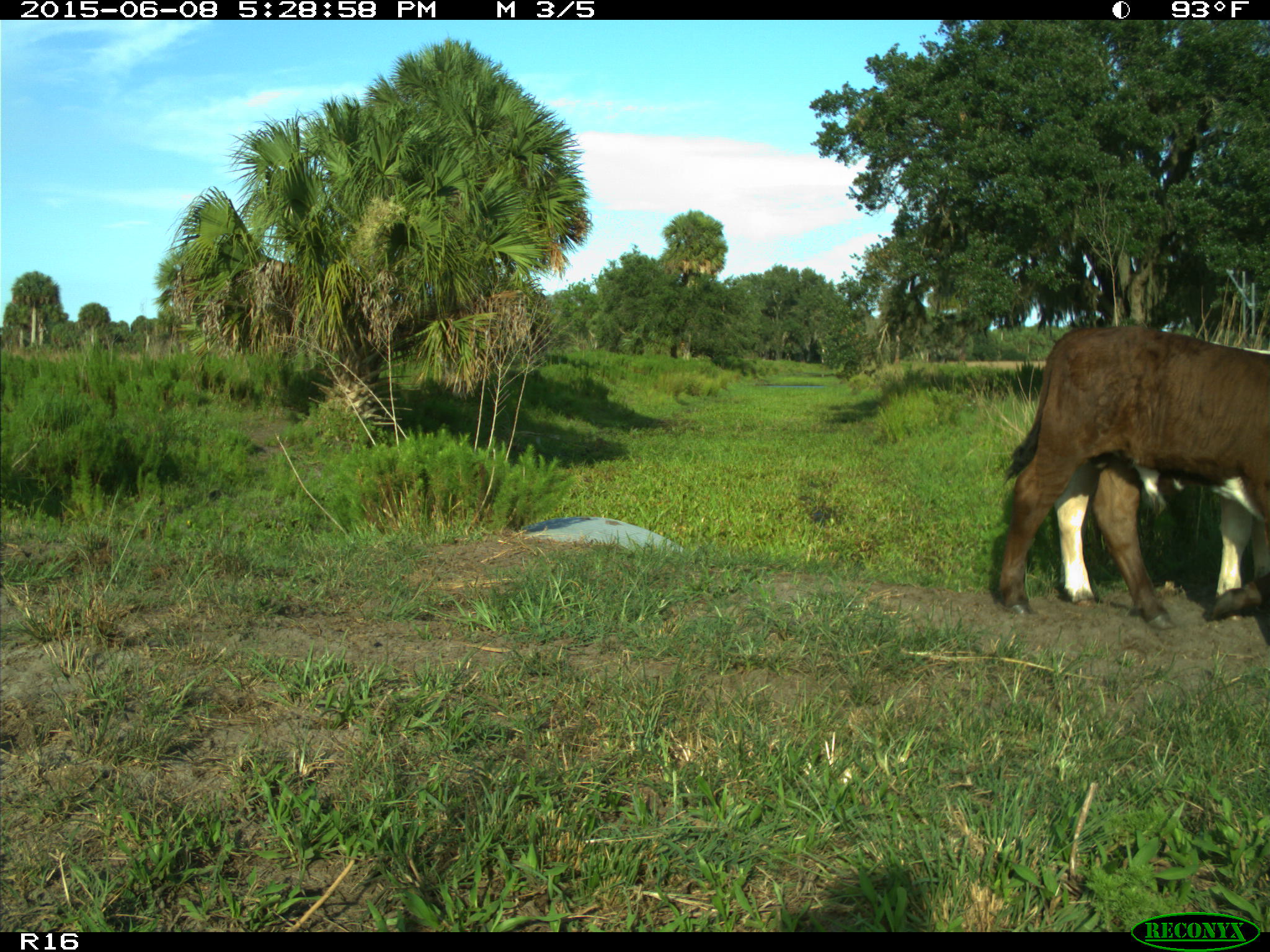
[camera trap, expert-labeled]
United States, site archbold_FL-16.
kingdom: Animalia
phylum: Chordata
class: Mammalia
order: Artiodactyla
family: Bovidae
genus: Bos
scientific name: Bos taurus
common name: domestic cow